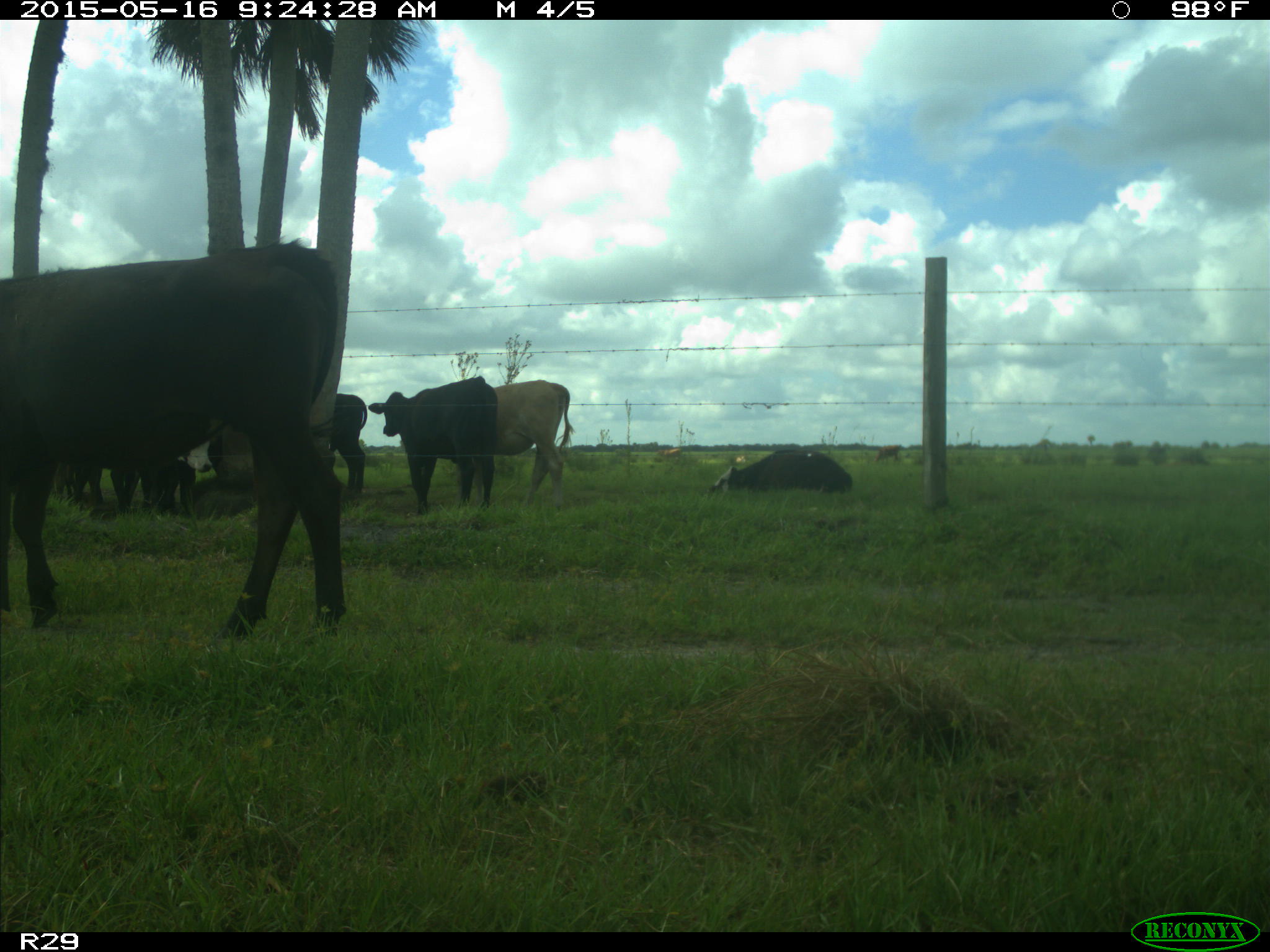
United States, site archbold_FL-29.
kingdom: Animalia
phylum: Chordata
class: Mammalia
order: Artiodactyla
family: Bovidae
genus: Bos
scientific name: Bos taurus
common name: domestic cow